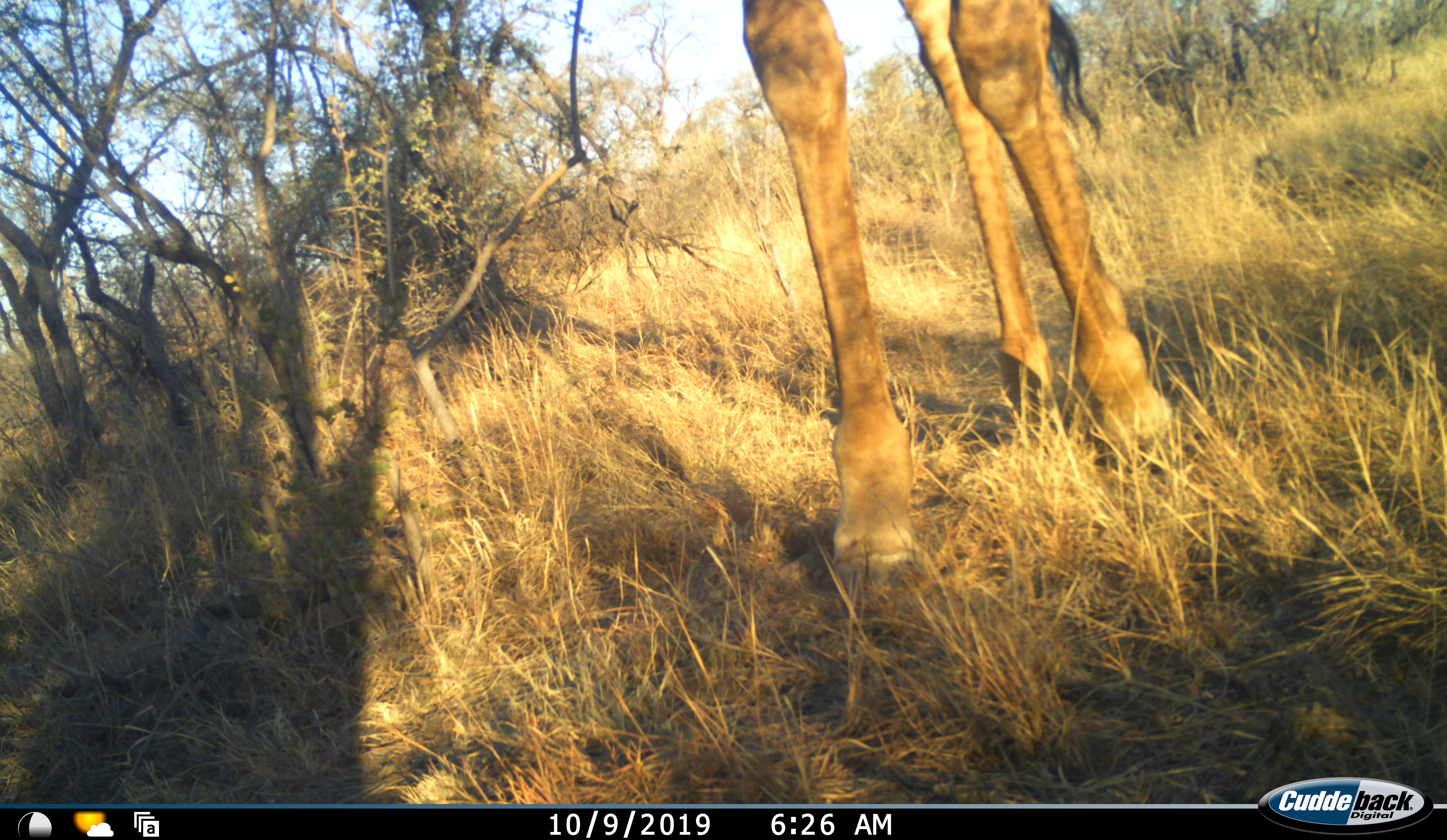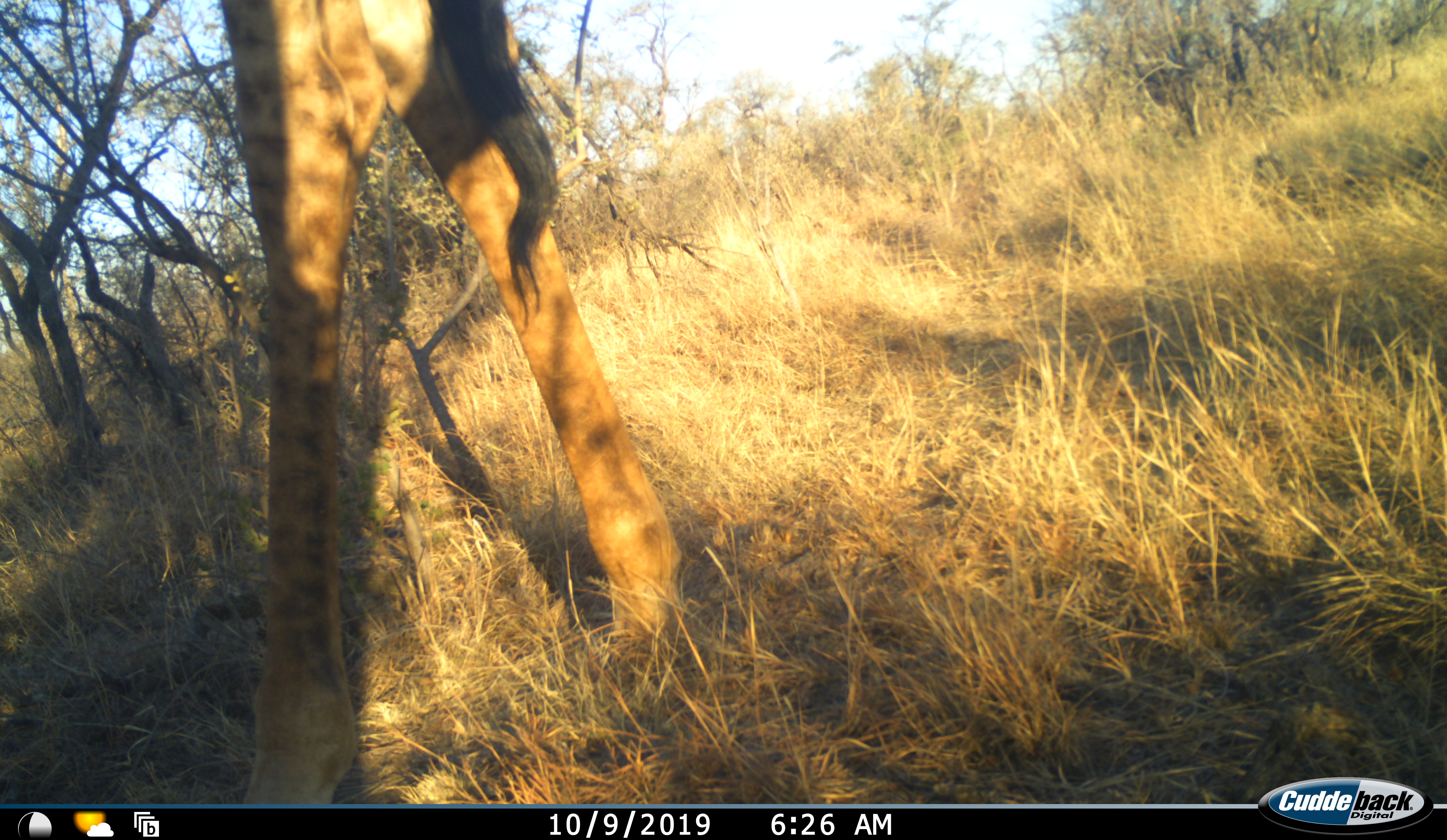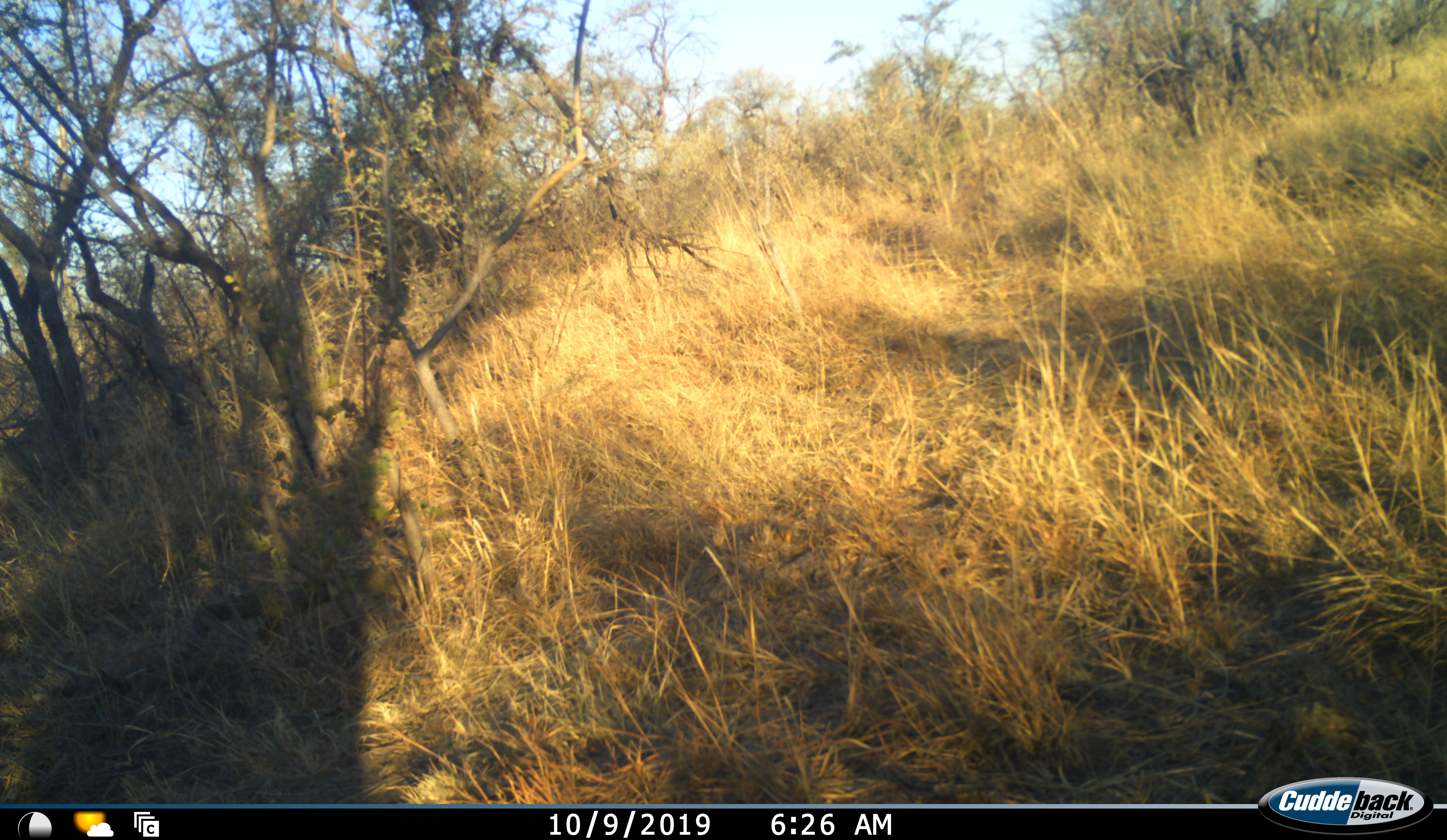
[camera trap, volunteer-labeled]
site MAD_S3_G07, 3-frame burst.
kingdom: Animalia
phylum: Chordata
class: Mammalia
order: Artiodactyla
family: Giraffidae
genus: Giraffa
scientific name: Giraffa camelopardalis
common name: giraffe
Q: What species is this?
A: Giraffe (Giraffa camelopardalis).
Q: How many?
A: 1.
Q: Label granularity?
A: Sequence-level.